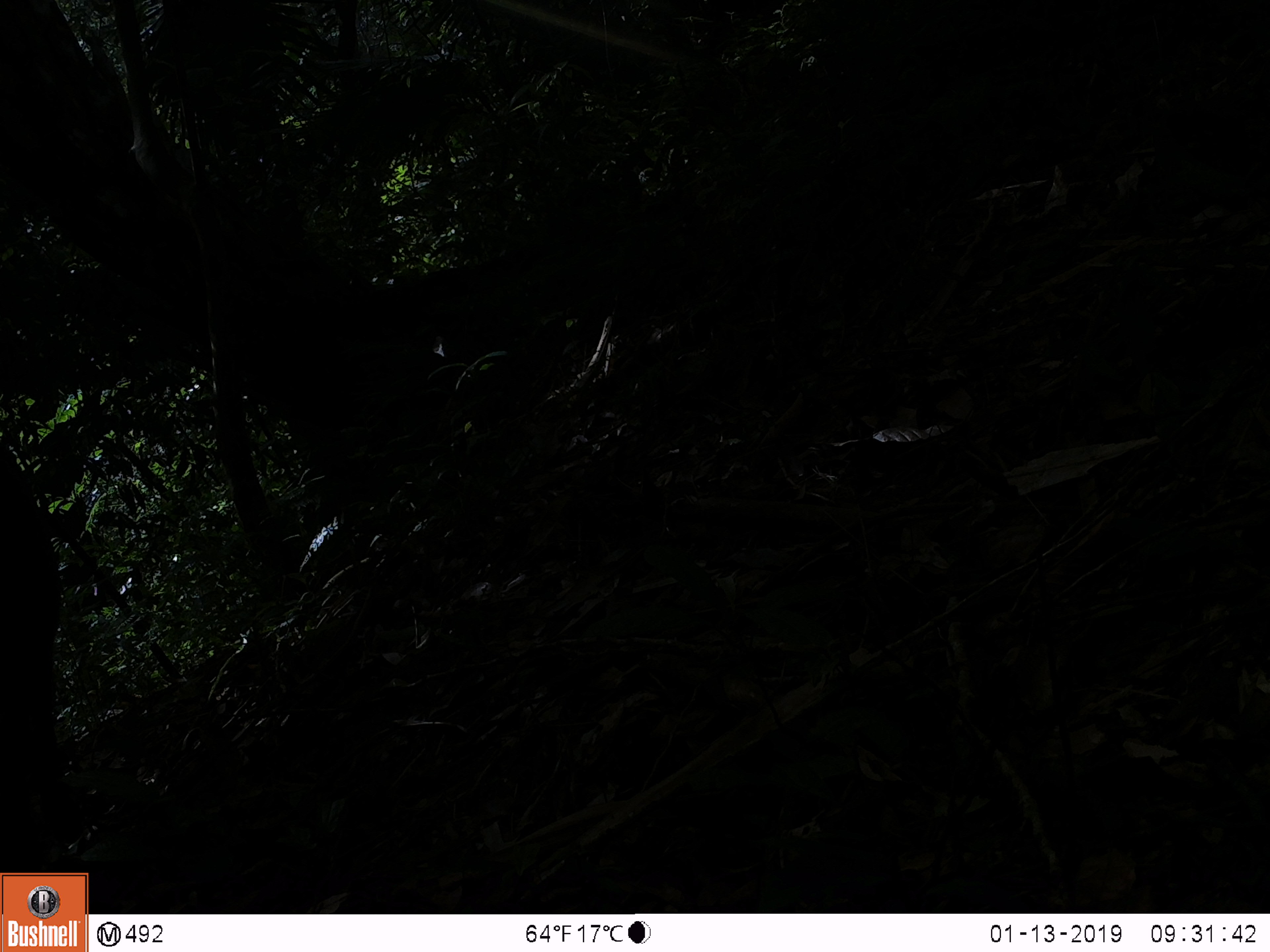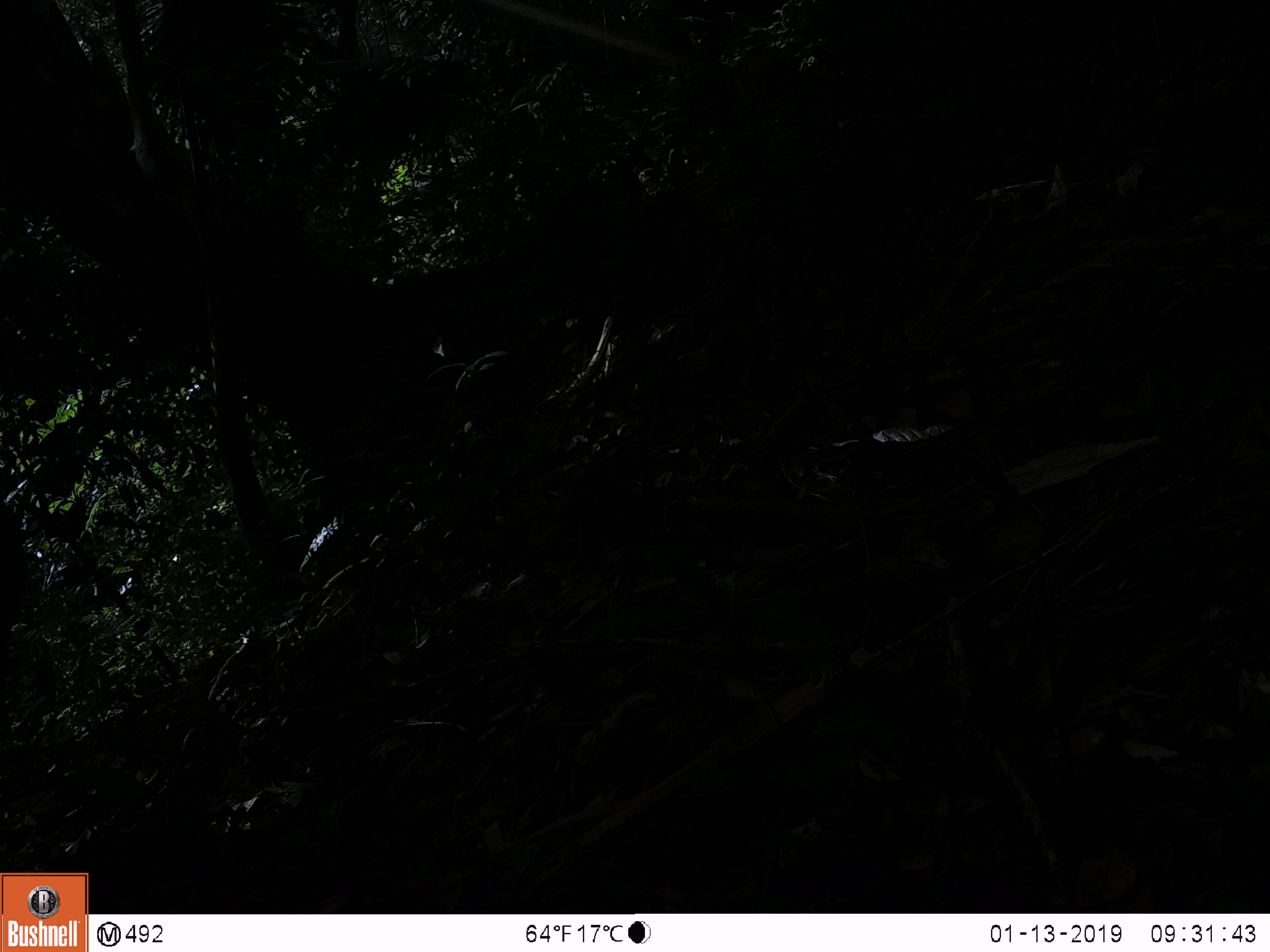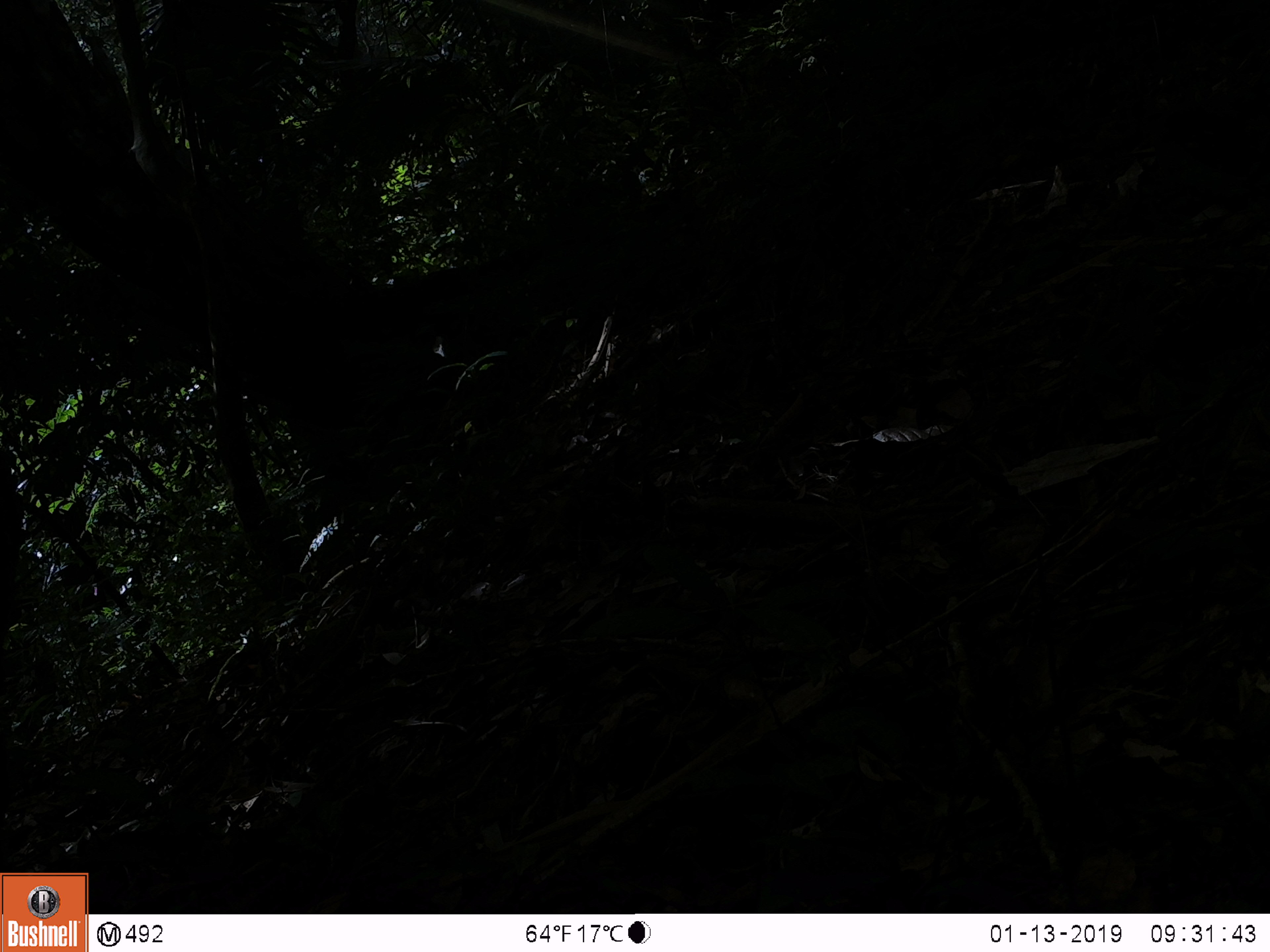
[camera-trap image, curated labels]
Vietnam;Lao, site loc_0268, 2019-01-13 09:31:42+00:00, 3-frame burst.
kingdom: Animalia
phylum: Chordata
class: Mammalia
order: Artiodactyla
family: Suidae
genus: Sus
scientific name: Sus scrofa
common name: eurasian wild pig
Eurasian wild pig (Sus scrofa). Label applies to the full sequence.